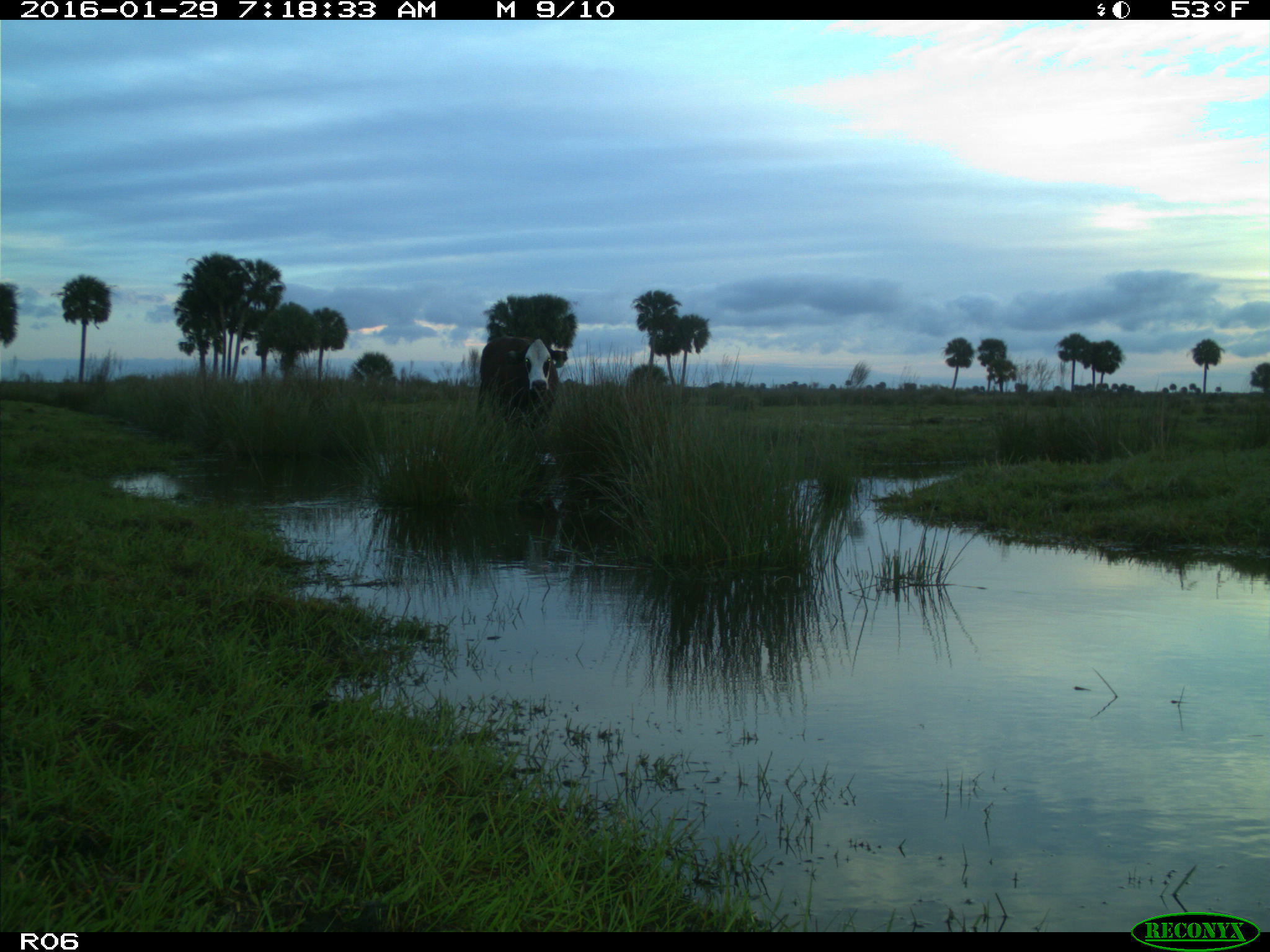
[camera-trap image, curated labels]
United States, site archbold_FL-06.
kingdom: Animalia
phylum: Chordata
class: Mammalia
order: Artiodactyla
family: Bovidae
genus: Bos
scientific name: Bos taurus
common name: domestic cow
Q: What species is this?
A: Bos taurus (domestic cow).